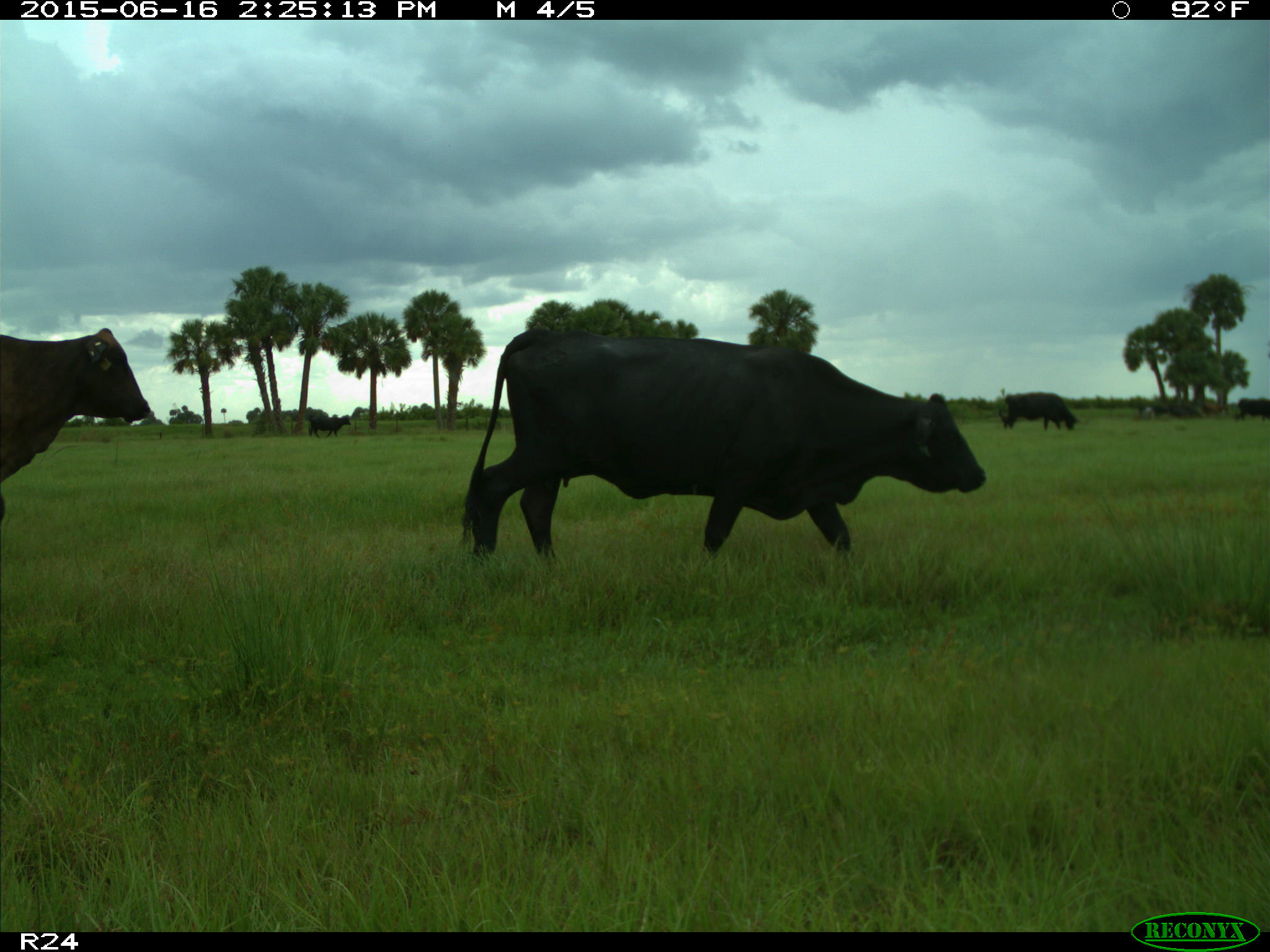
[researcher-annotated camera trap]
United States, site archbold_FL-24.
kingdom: Animalia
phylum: Chordata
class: Mammalia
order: Artiodactyla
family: Bovidae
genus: Bos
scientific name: Bos taurus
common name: domestic cow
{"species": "Bos taurus (domestic cow)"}